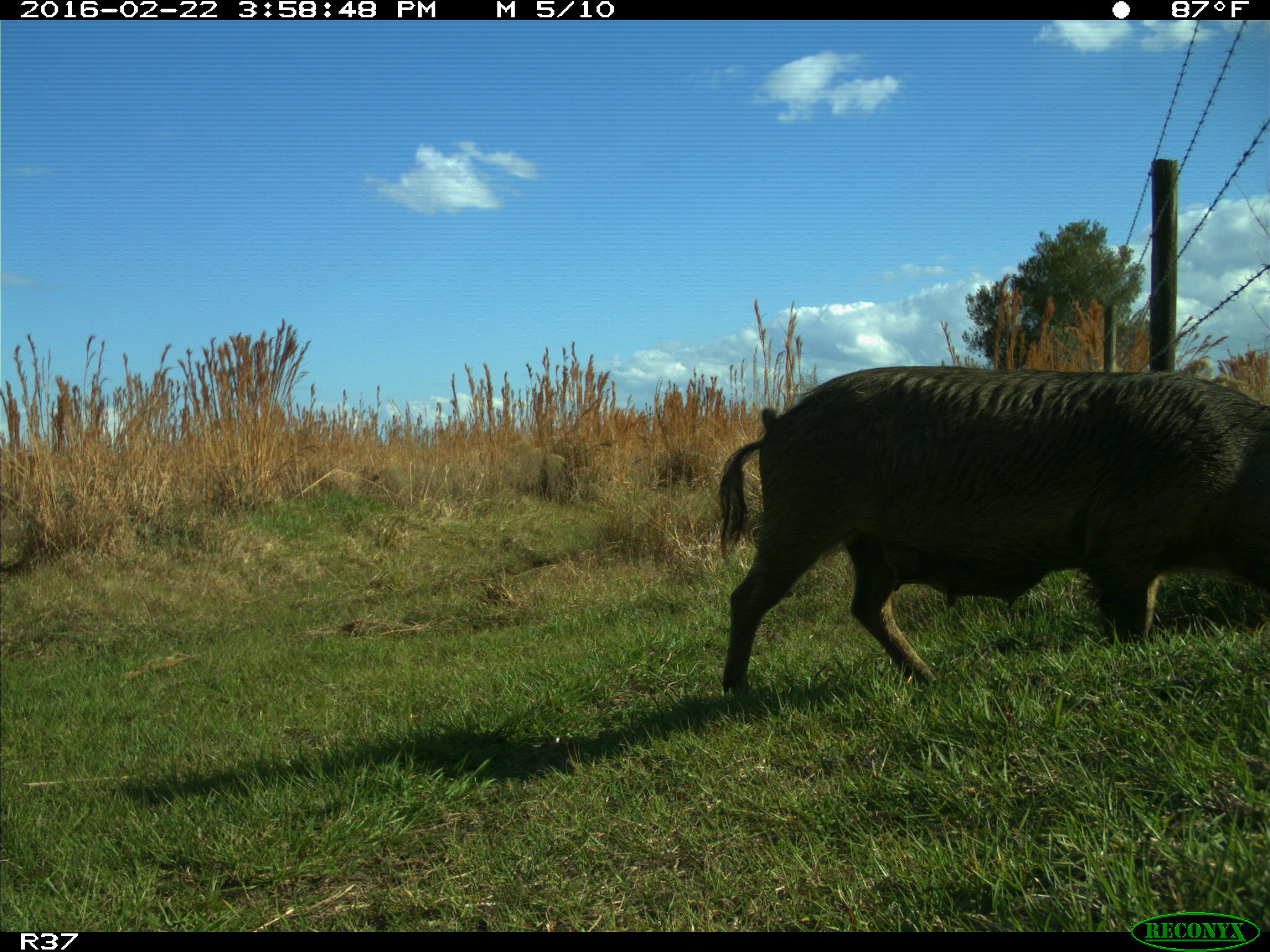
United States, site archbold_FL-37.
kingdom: Animalia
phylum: Chordata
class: Mammalia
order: Artiodactyla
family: Suidae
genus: Sus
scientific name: Sus scrofa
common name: wild boar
Sus scrofa (wild boar).